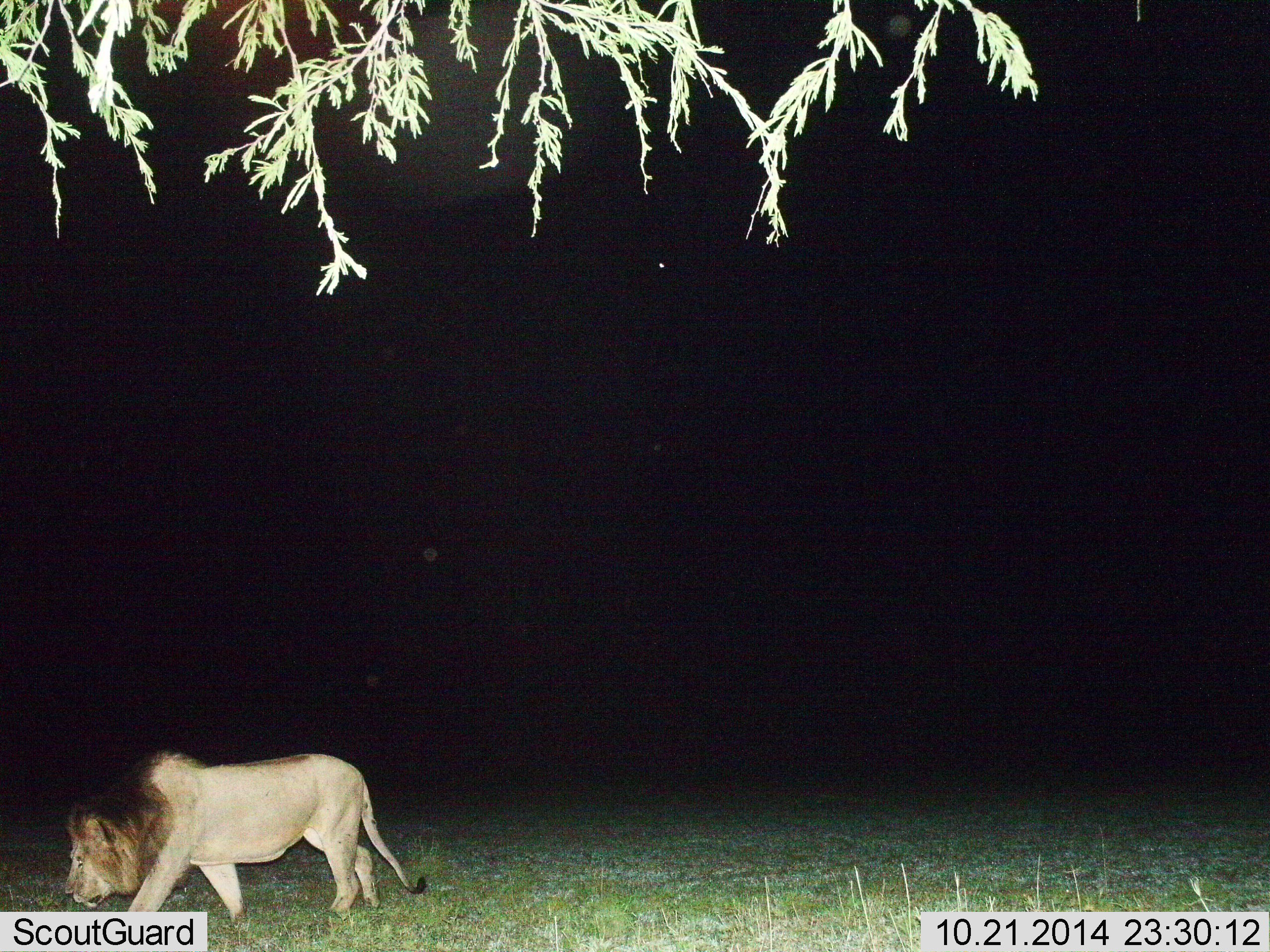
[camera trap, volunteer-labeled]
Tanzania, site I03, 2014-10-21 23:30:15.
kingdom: Animalia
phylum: Chordata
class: Mammalia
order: Carnivora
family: Felidae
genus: Panthera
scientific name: Panthera leo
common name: lion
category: lionmale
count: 1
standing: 0%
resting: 0%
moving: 100%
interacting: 0%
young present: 0%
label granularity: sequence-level